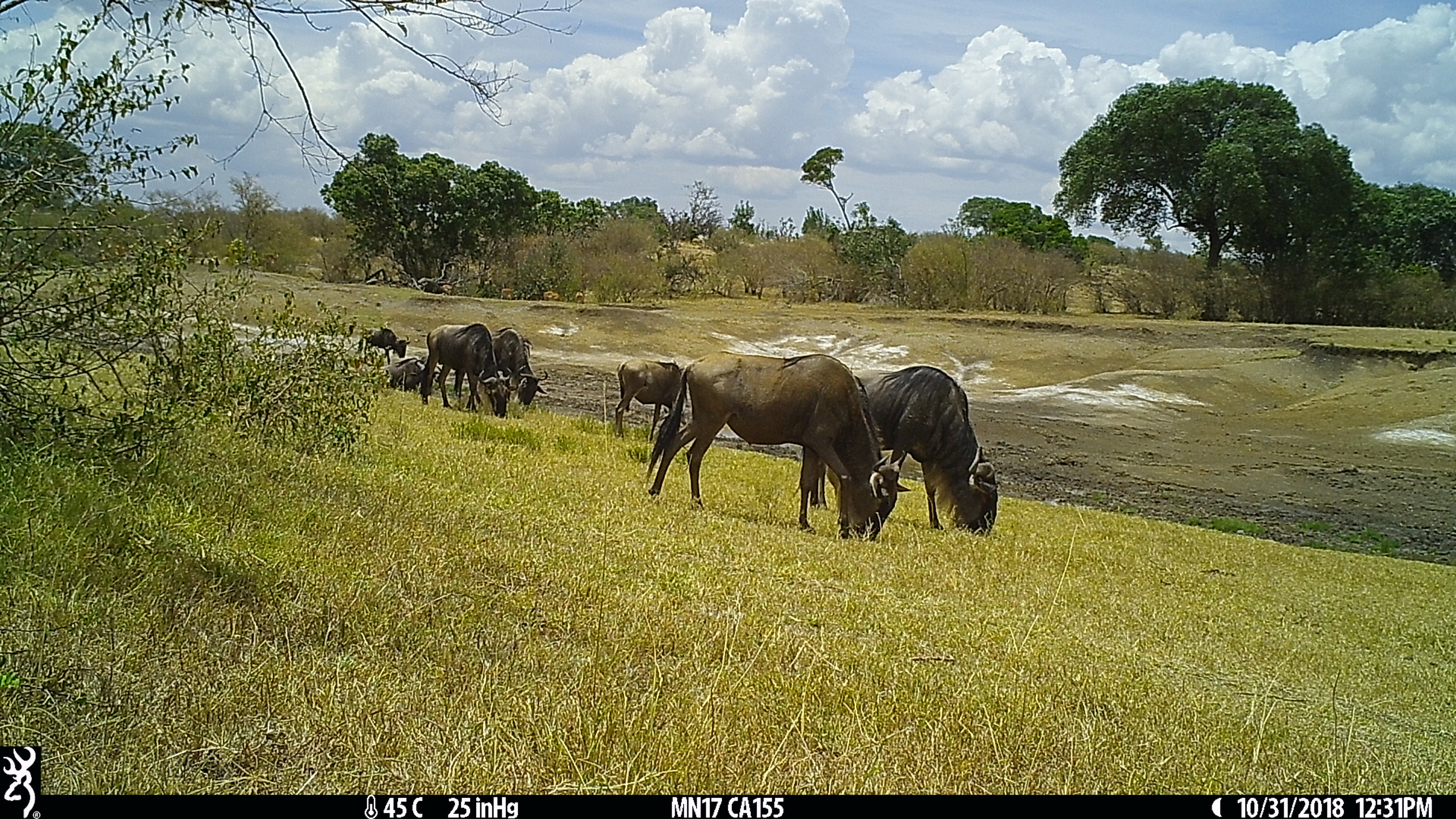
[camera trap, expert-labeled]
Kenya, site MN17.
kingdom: Animalia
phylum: Chordata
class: Mammalia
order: Artiodactyla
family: Bovidae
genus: Connochaetes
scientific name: Connochaetes taurinus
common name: blue wildebeest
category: wildebeest